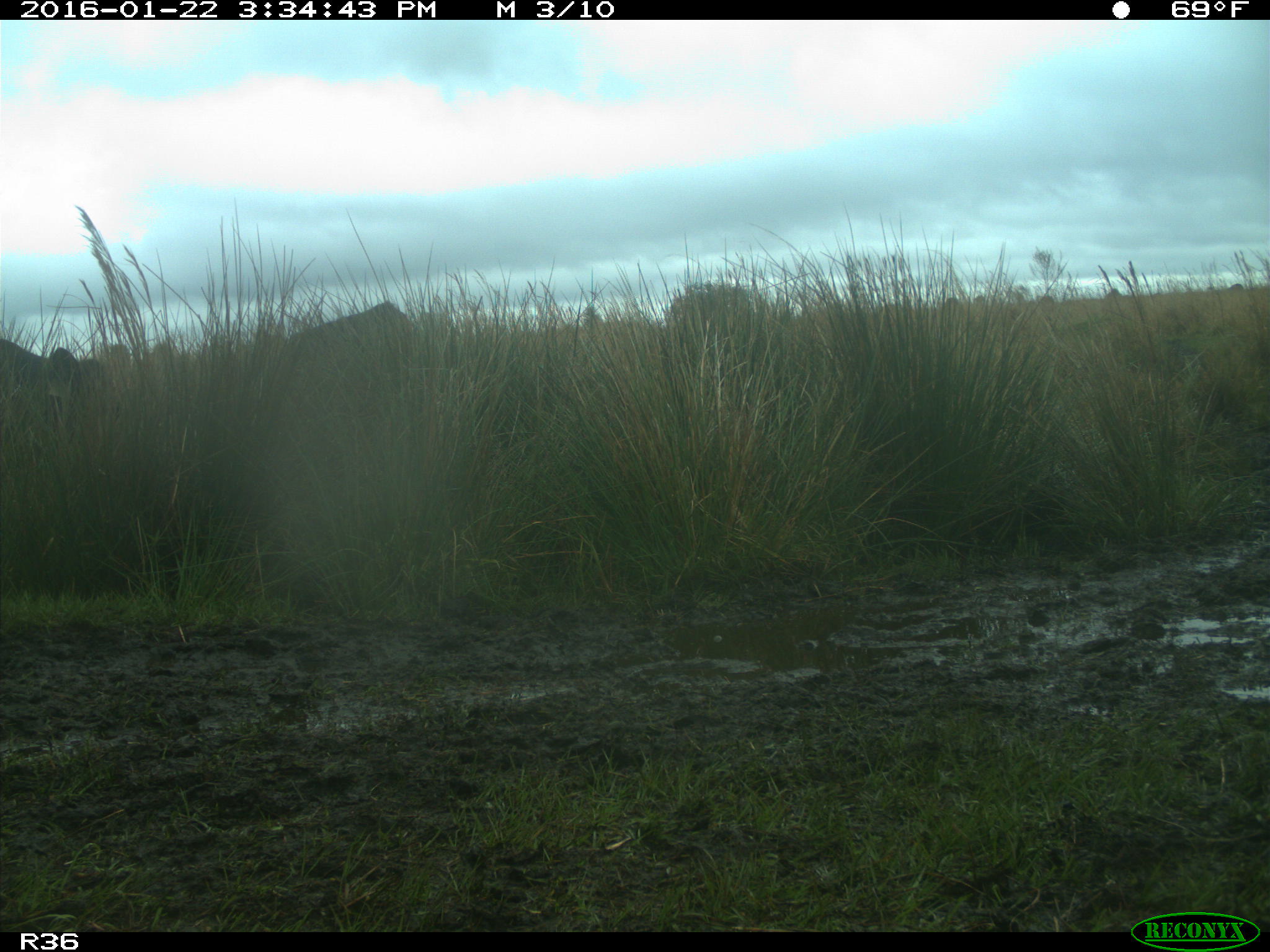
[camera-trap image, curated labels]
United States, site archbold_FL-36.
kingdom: Animalia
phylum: Chordata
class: Mammalia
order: Artiodactyla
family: Bovidae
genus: Bos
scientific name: Bos taurus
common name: domestic cow